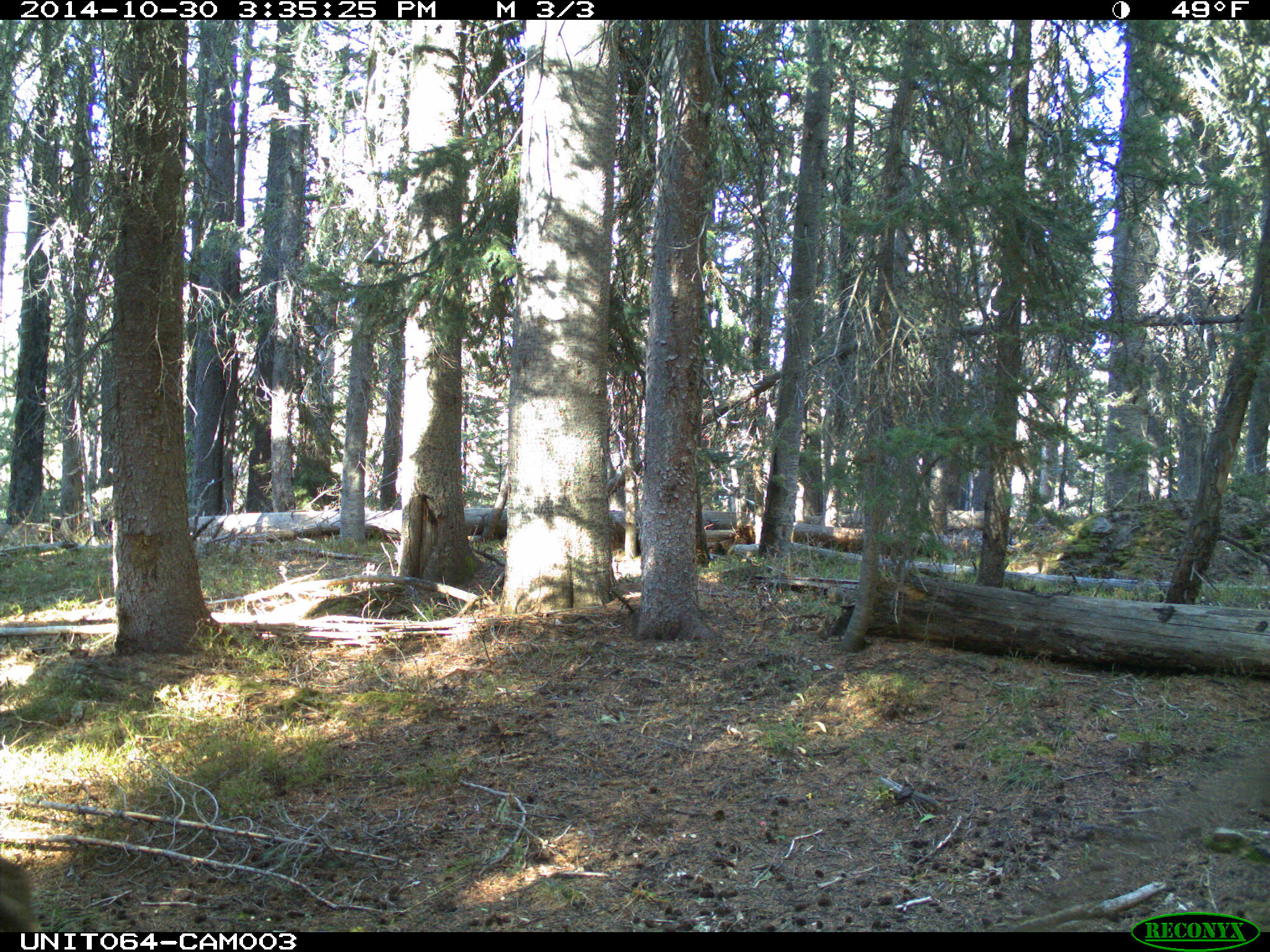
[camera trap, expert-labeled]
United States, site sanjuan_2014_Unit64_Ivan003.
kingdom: Animalia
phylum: Chordata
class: Mammalia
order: Artiodactyla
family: Cervidae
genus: Cervus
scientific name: Cervus elaphus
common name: red deer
Cervus elaphus (red deer).